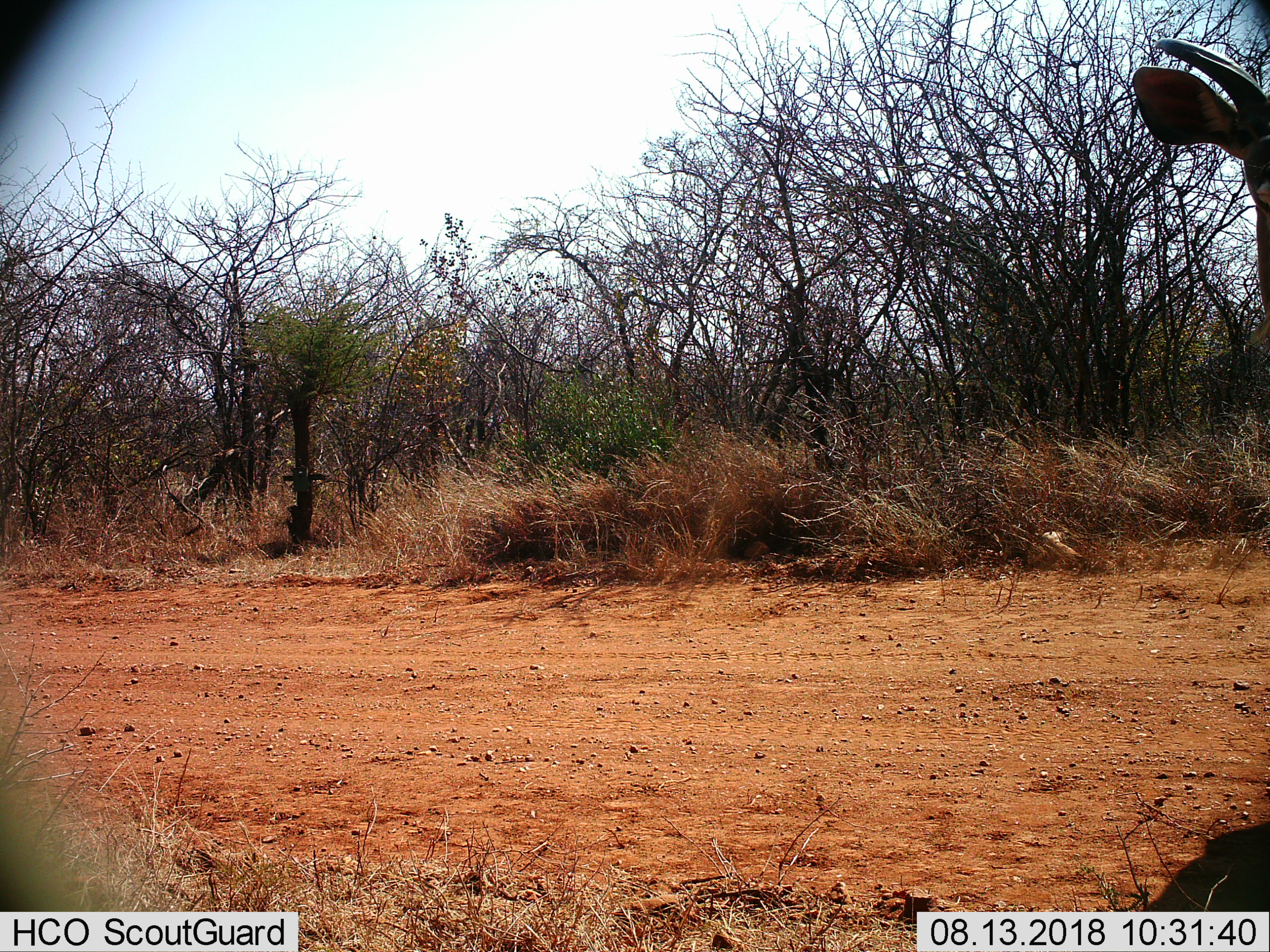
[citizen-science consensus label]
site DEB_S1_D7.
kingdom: Animalia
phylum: Chordata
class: Mammalia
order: Artiodactyla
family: Bovidae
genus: Tragelaphus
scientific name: Tragelaphus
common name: kudu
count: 1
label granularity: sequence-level